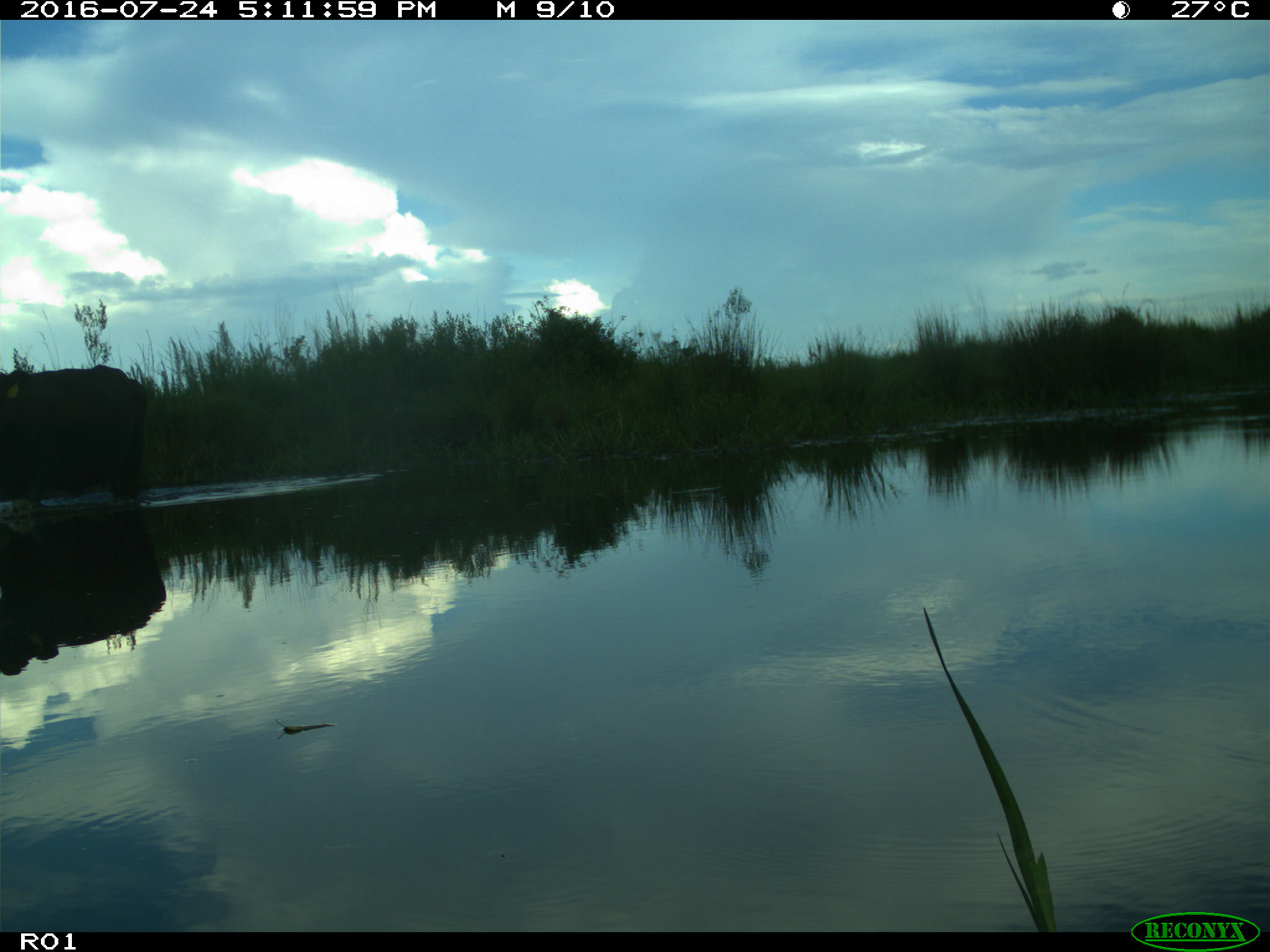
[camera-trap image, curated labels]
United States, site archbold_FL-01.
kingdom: Animalia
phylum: Chordata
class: Mammalia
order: Artiodactyla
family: Bovidae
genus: Bos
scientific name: Bos taurus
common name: domestic cow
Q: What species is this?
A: Bos taurus (domestic cow).